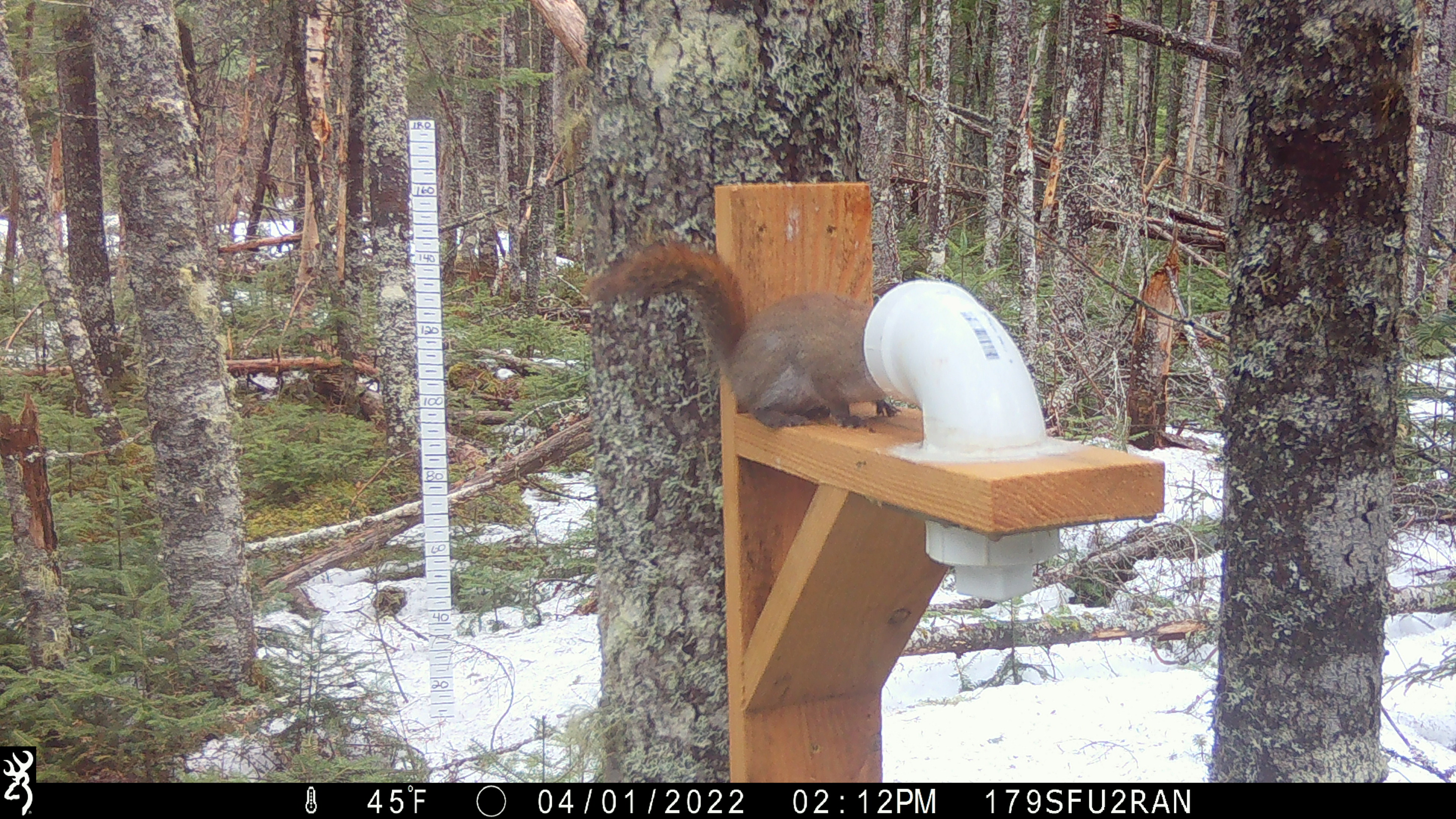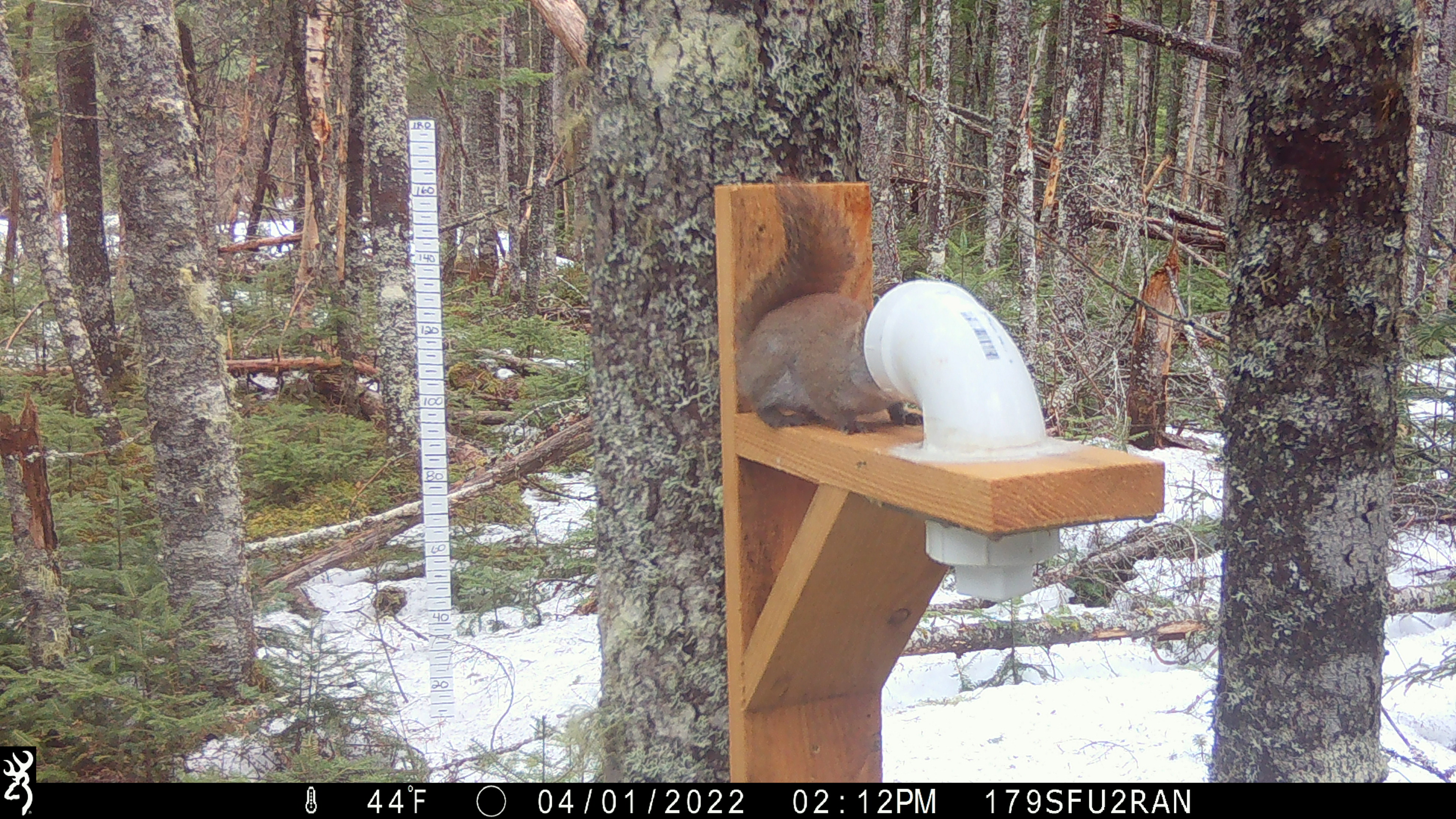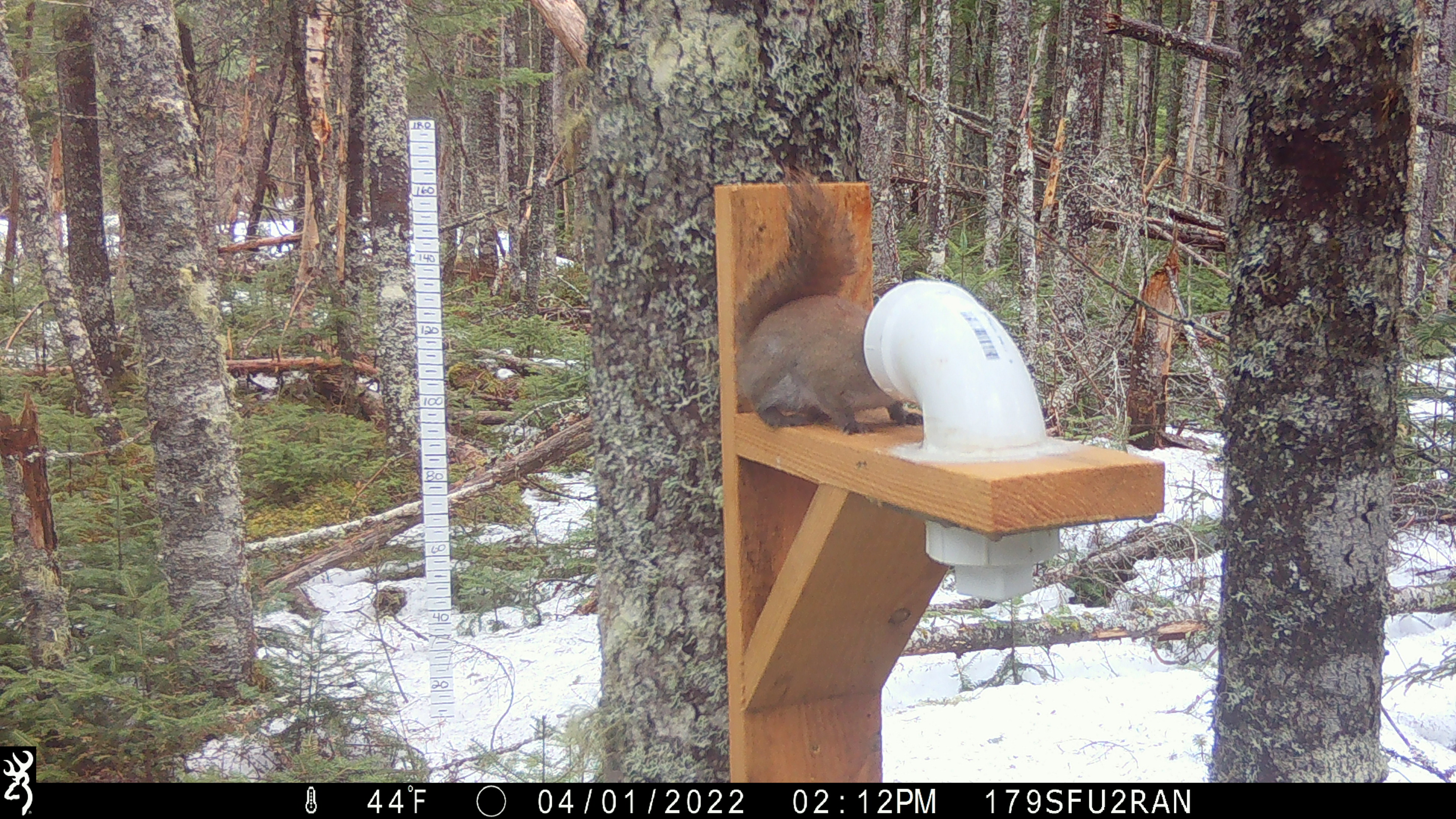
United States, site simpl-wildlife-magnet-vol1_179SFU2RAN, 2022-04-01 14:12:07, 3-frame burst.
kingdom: Animalia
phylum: Chordata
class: Mammalia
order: Rodentia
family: Sciuridae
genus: Tamiasciurus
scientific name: Tamiasciurus hudsonicus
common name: red squirrel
Red squirrel (Tamiasciurus hudsonicus).